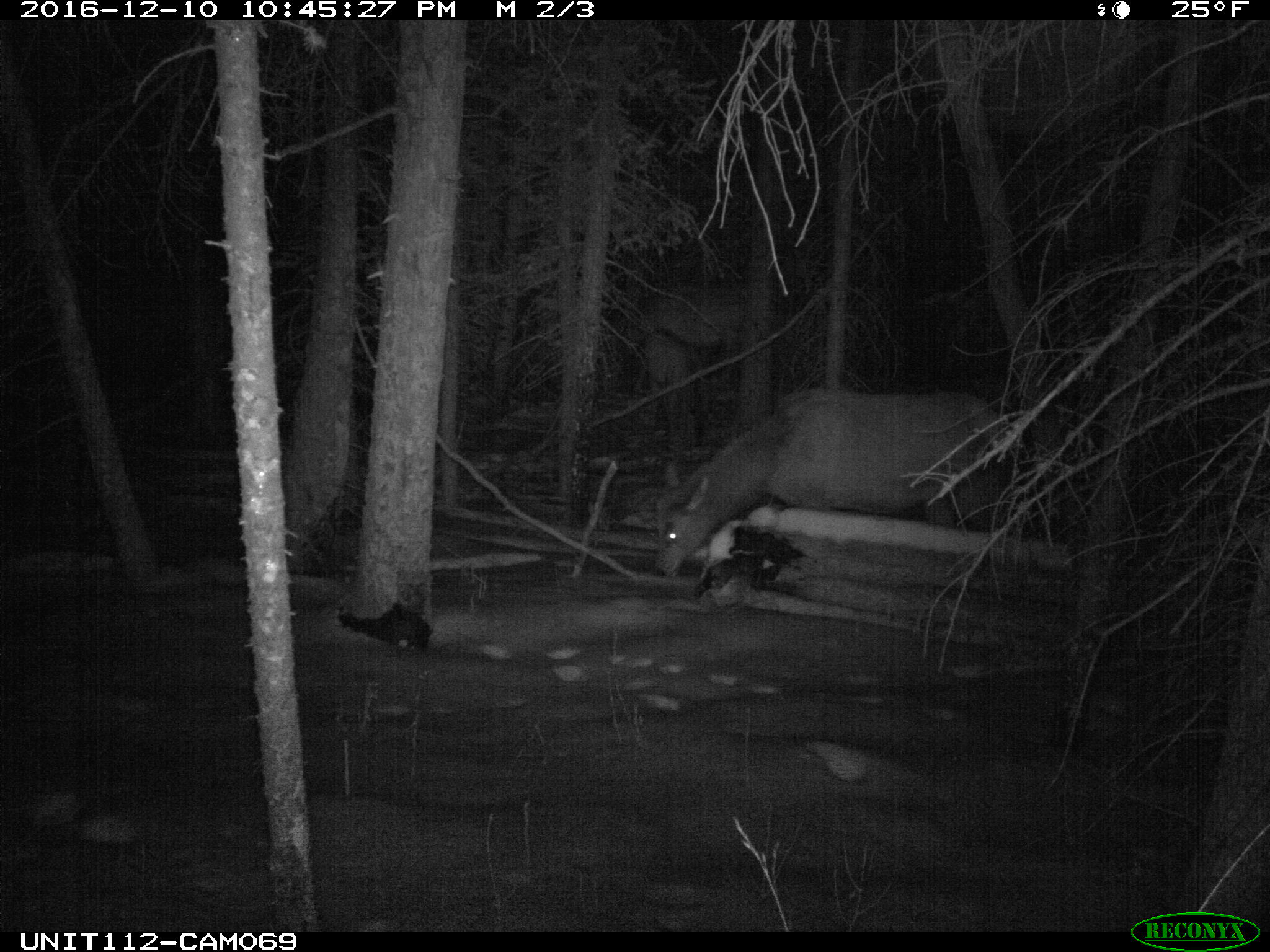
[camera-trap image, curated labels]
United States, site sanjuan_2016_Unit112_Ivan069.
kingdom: Animalia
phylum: Chordata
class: Mammalia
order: Artiodactyla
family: Cervidae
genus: Cervus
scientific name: Cervus elaphus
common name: red deer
Cervus elaphus (red deer).